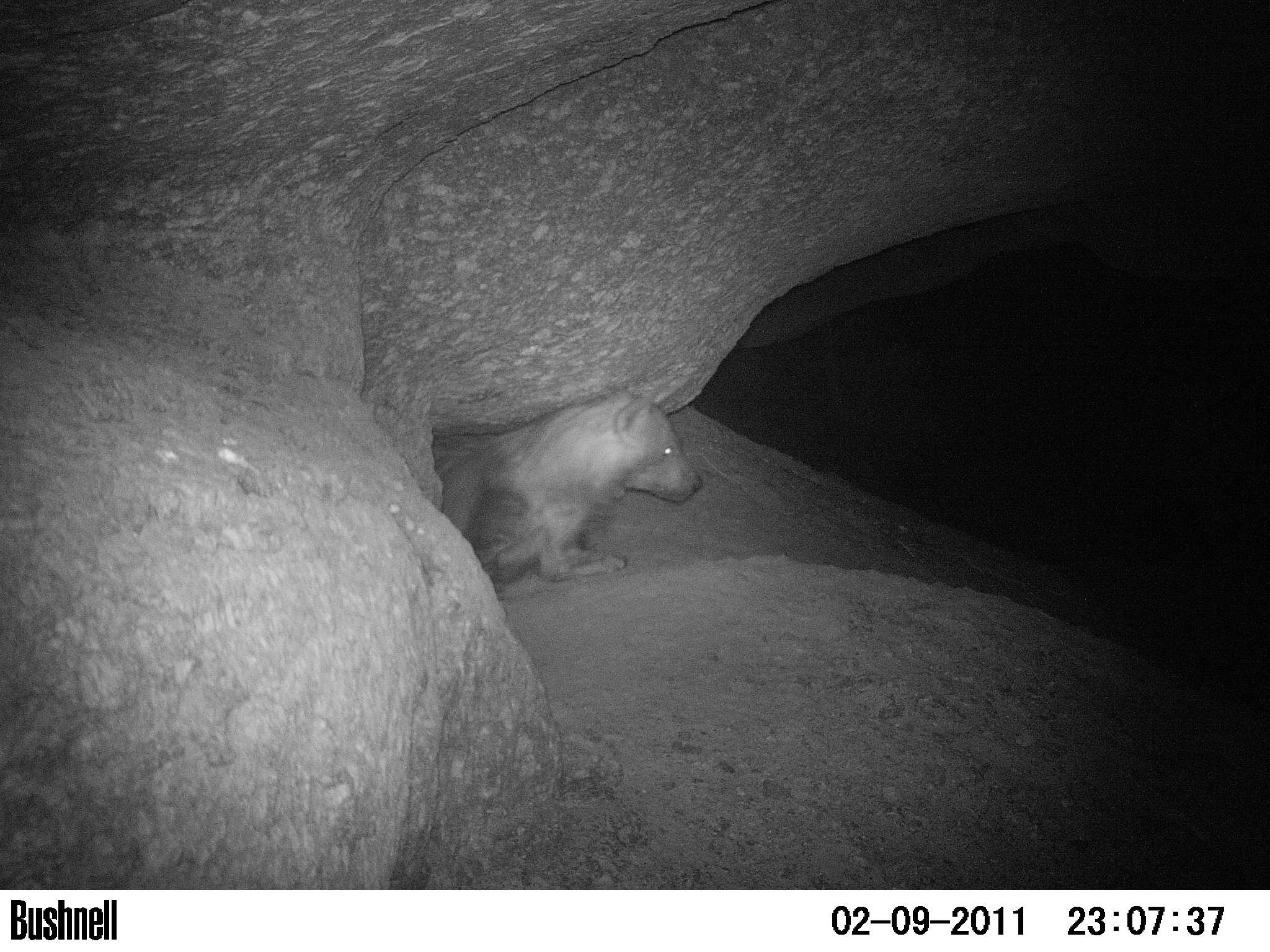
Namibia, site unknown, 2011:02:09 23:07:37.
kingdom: Animalia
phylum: Chordata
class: Mammalia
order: Carnivora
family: Hyaenidae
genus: Parahyaena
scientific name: Parahyaena brunnea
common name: brown hyena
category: hyaena brunnea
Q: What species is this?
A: Hyaena brunnea (brown hyena) (Parahyaena brunnea).